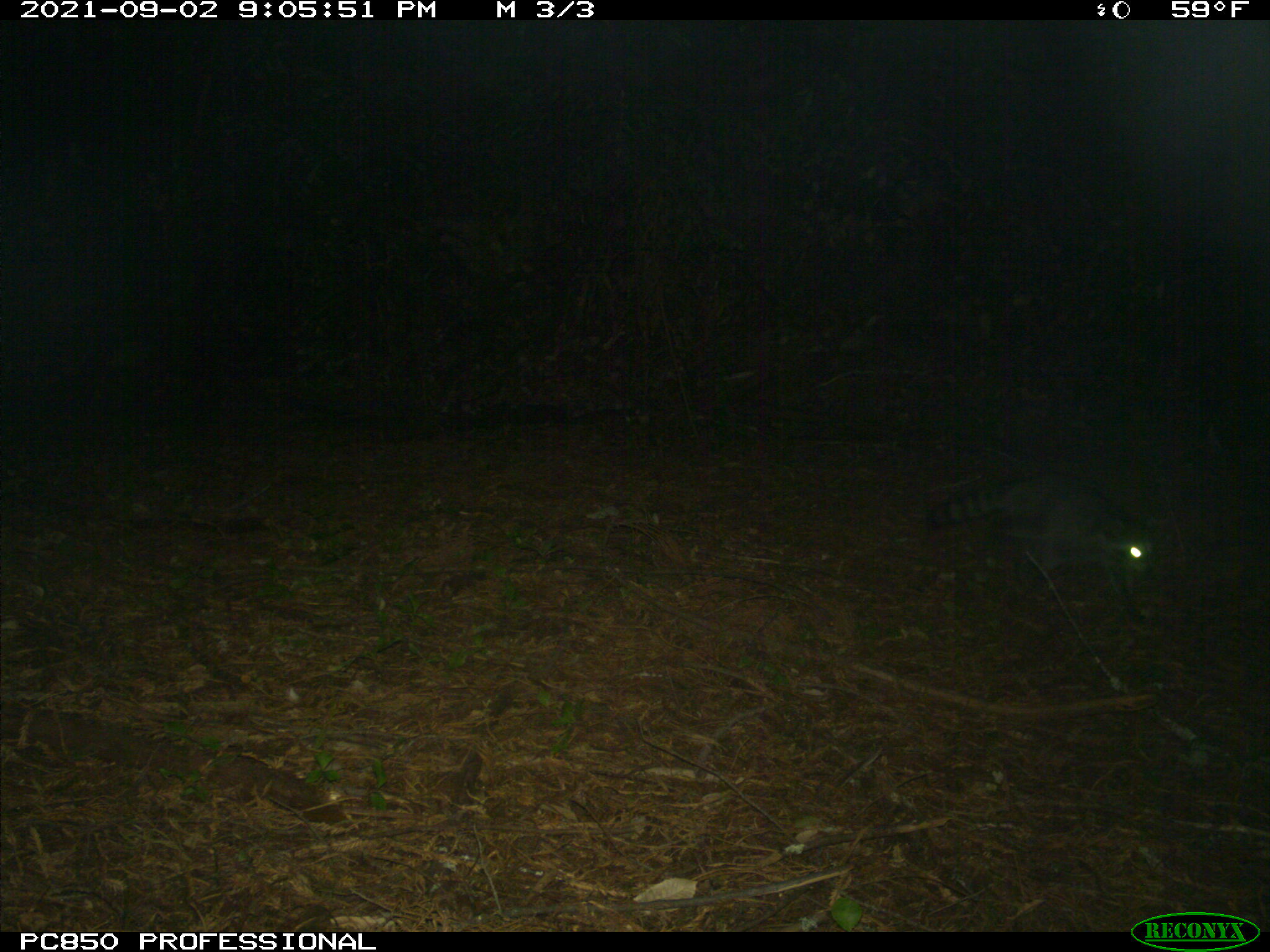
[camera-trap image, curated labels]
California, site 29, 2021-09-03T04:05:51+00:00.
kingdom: Animalia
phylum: Chordata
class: Mammalia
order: Carnivora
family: Procyonidae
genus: Procyon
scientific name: Procyon lotor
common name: raccoon